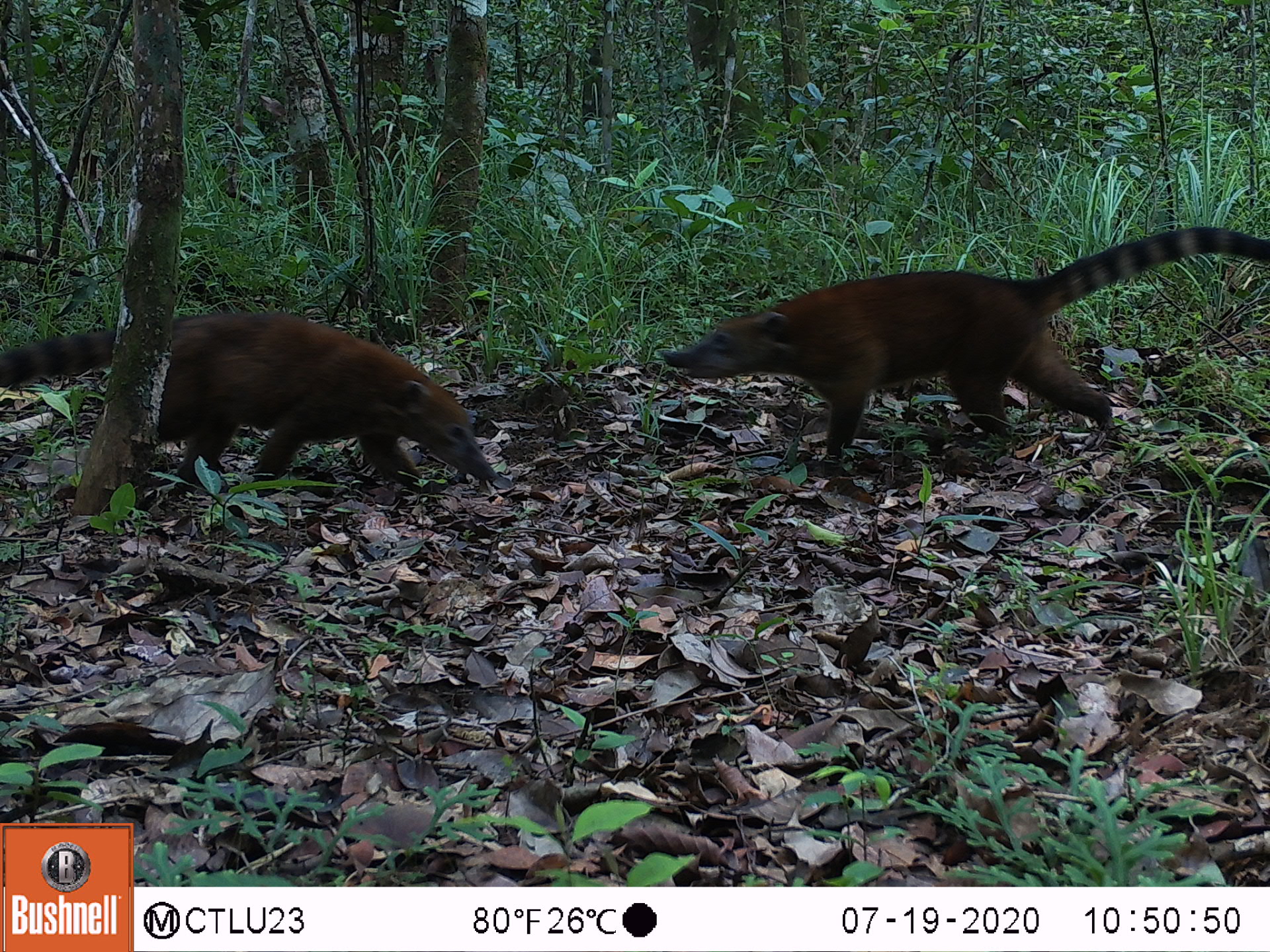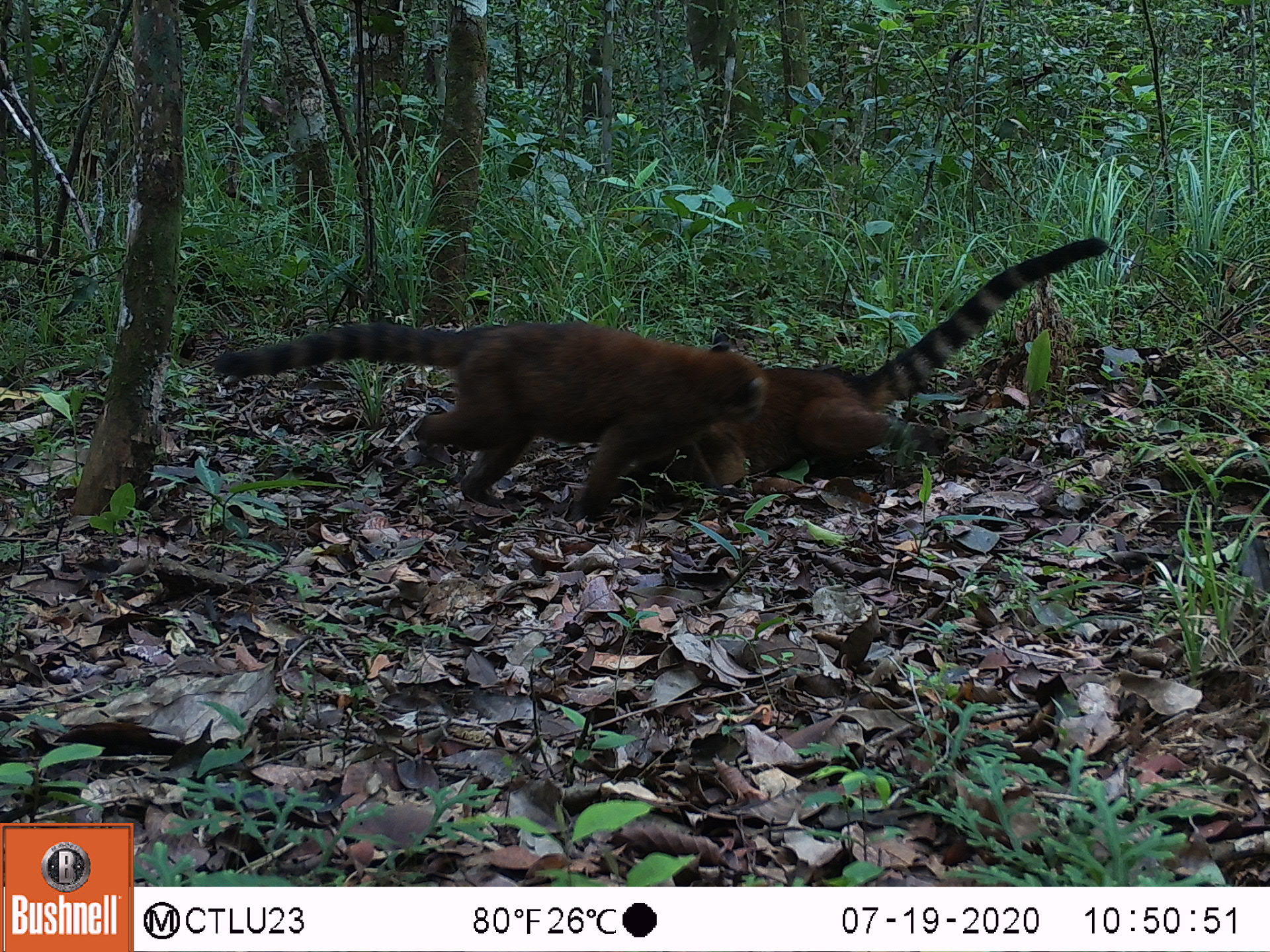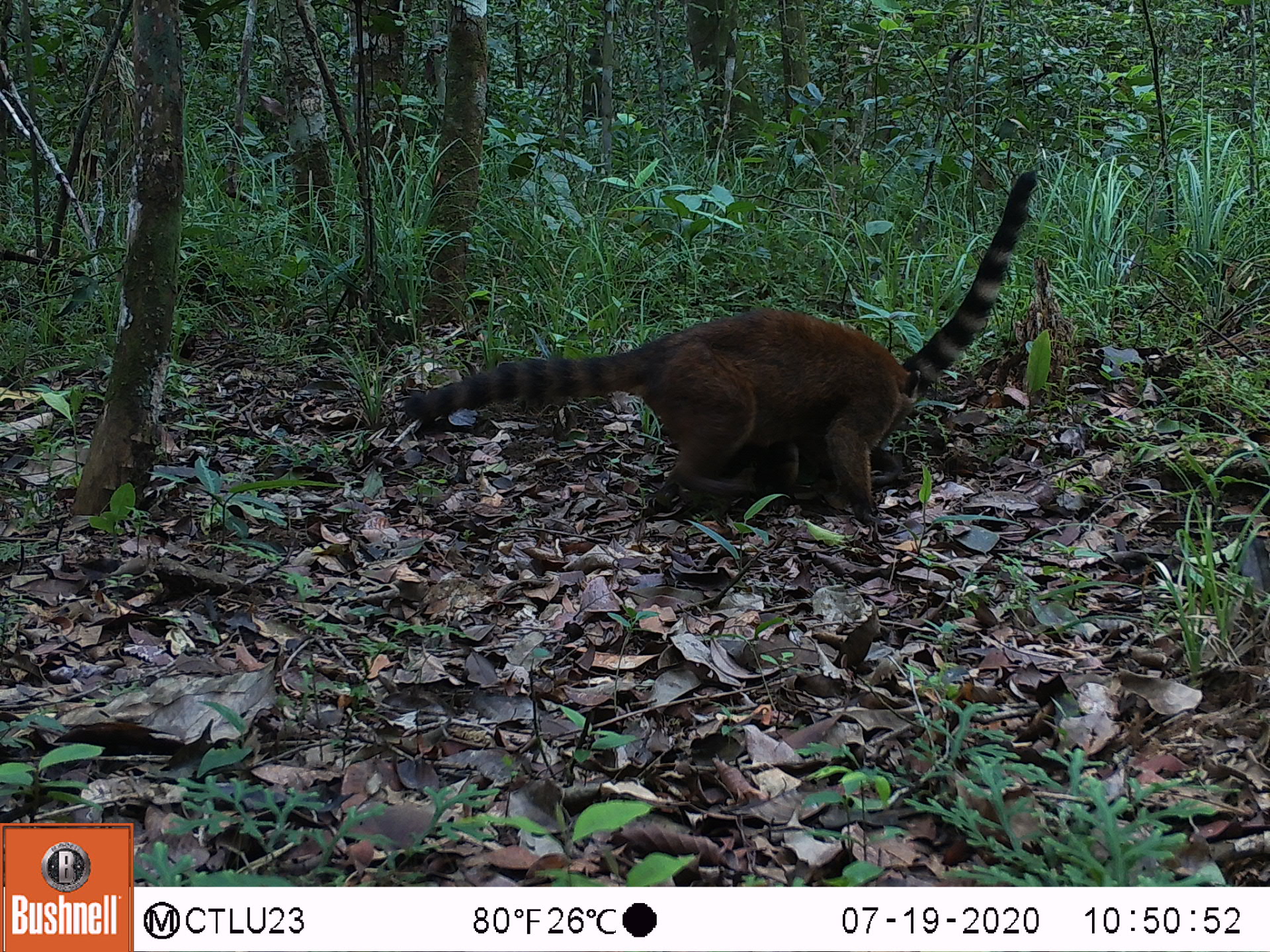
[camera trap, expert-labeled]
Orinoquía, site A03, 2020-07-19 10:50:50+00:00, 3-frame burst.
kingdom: Animalia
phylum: Chordata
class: Mammalia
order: Carnivora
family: Procyonidae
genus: Nasua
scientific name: Nasua nasua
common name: south american coati